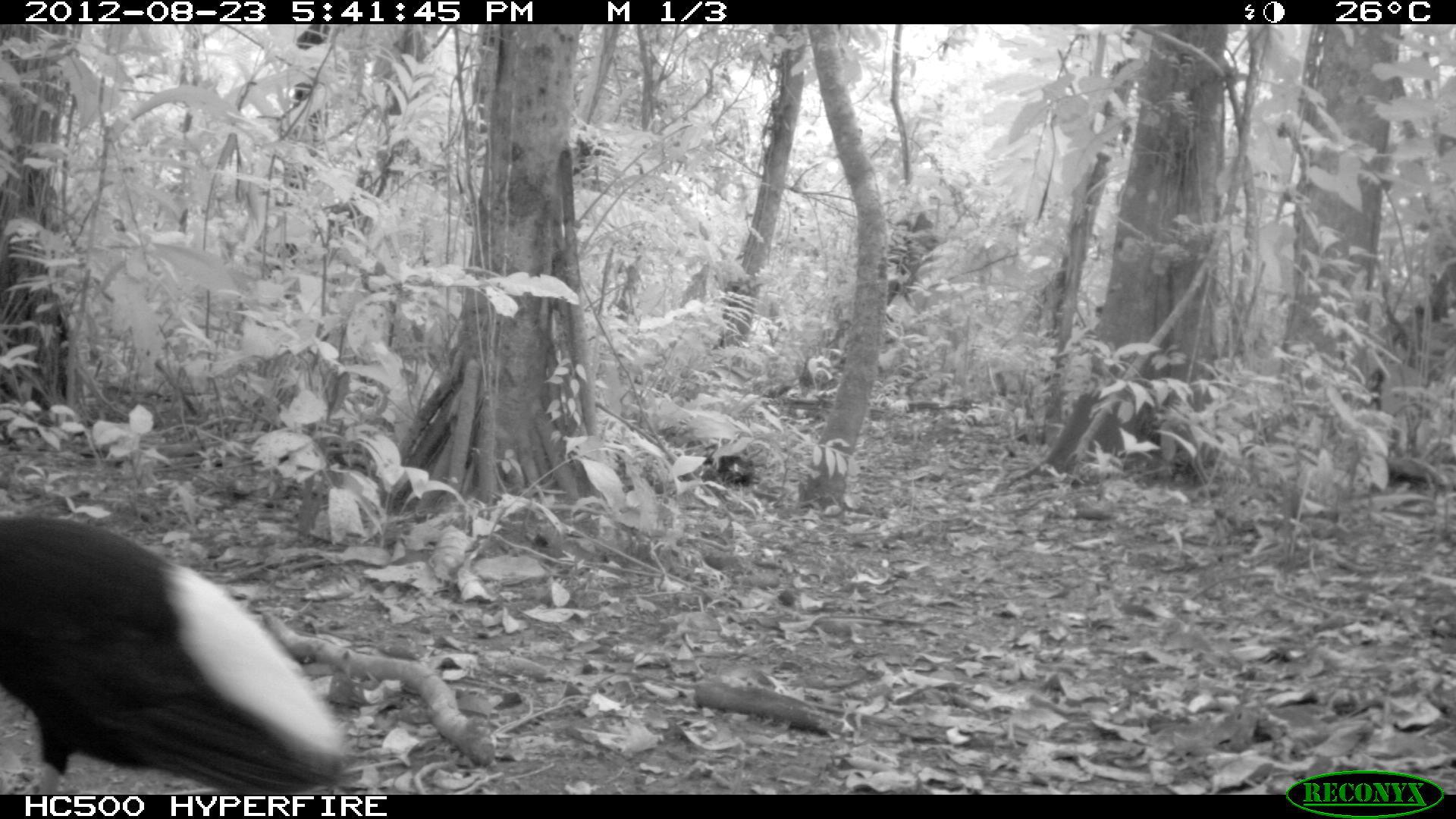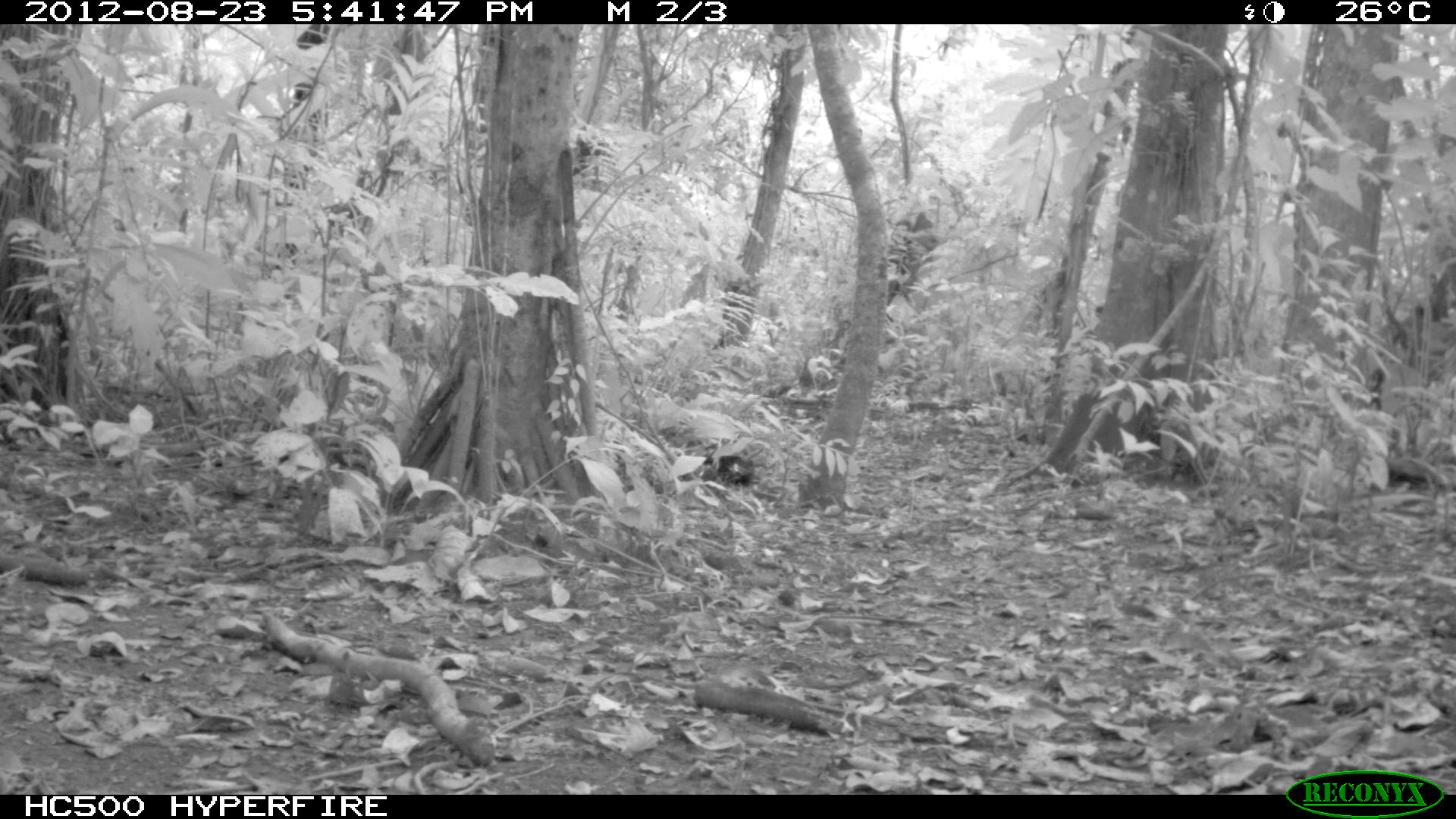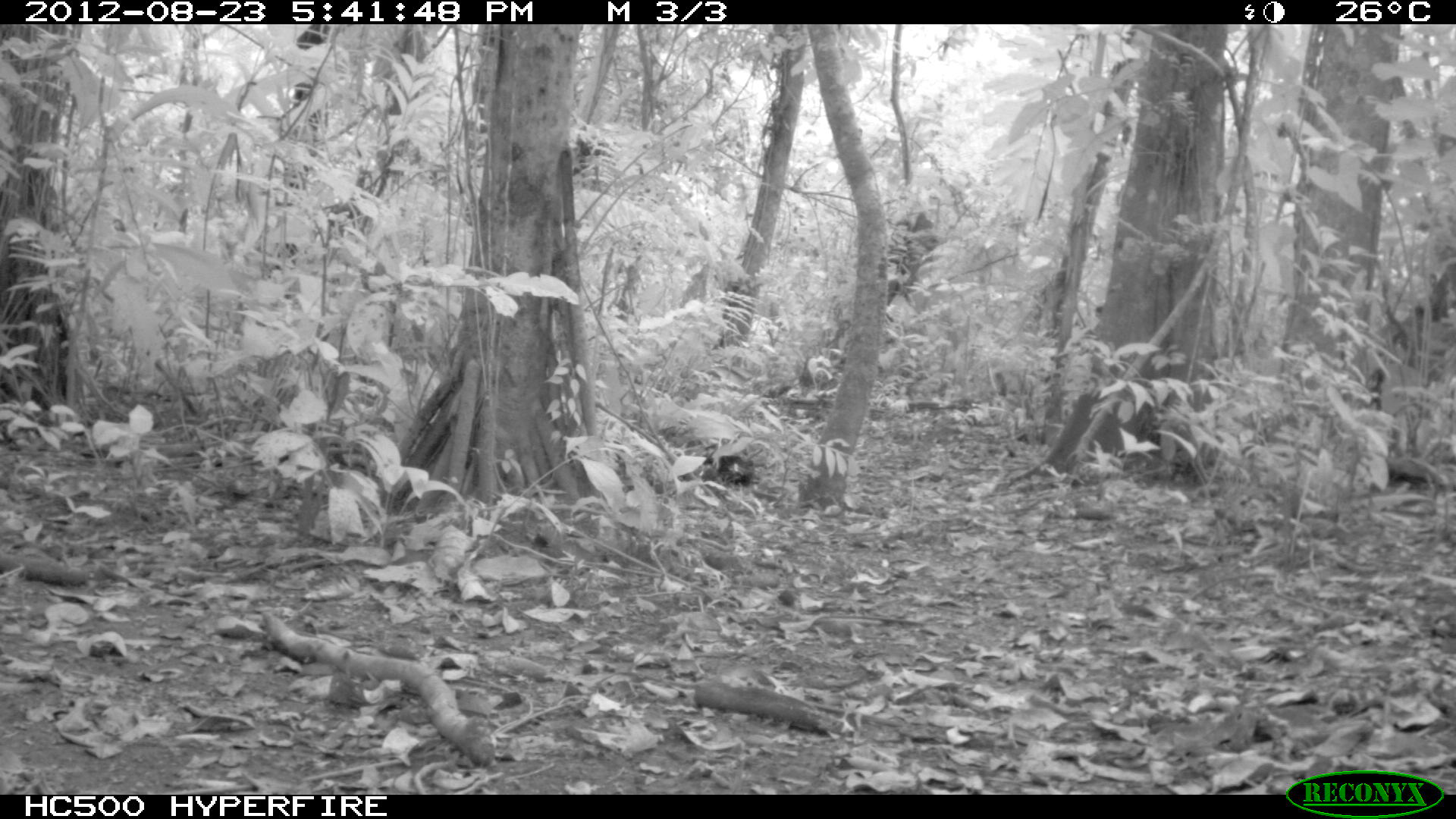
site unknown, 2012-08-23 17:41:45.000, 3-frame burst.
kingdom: Animalia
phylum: Chordata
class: Aves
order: Gruiformes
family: Psophiidae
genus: Psophia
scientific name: Psophia leucoptera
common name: pale-winged trumpeter